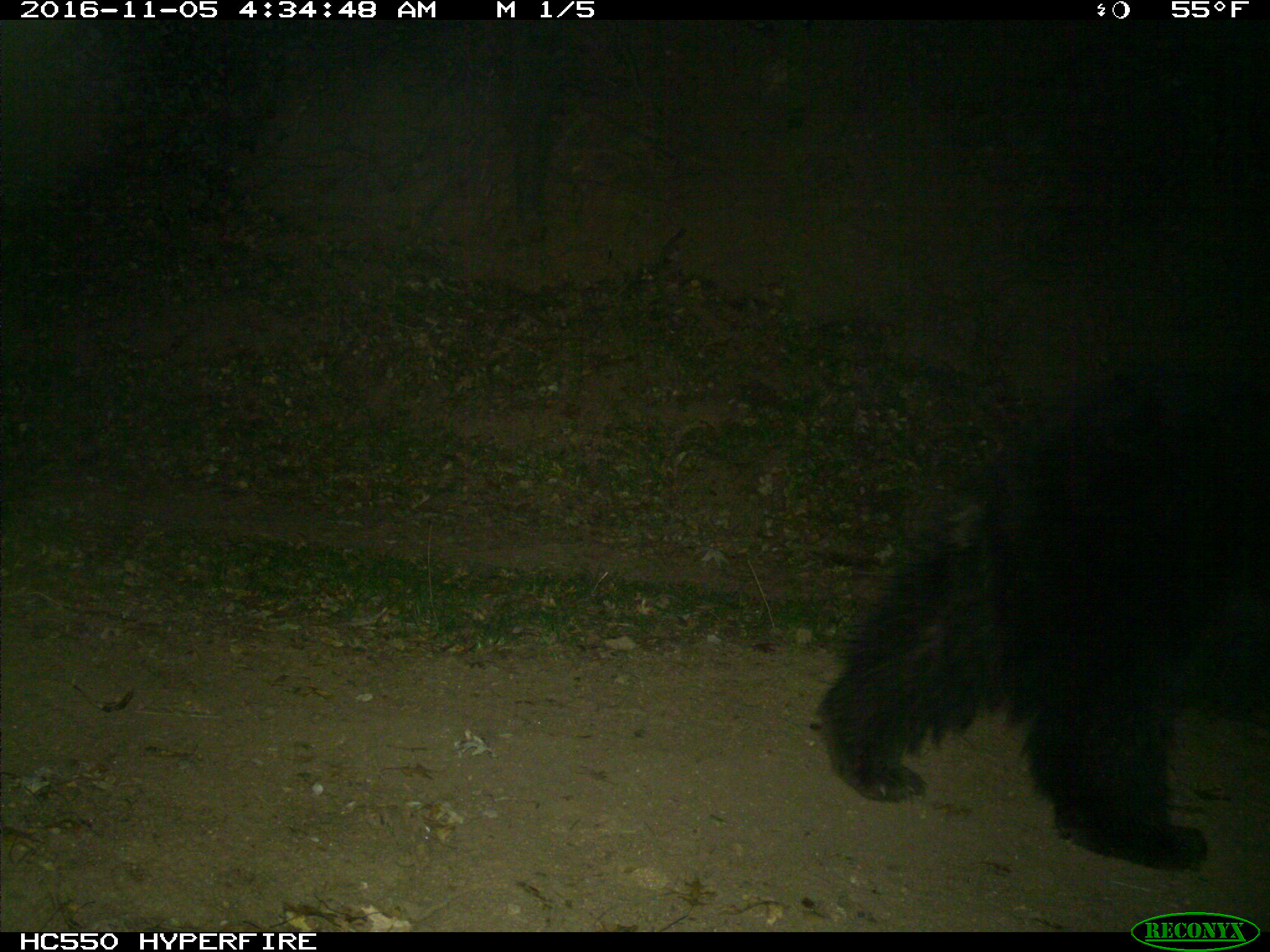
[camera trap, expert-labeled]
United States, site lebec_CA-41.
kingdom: Animalia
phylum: Chordata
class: Mammalia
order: Carnivora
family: Ursidae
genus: Ursus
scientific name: Ursus americanus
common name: american black bear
Ursus americanus (american black bear).